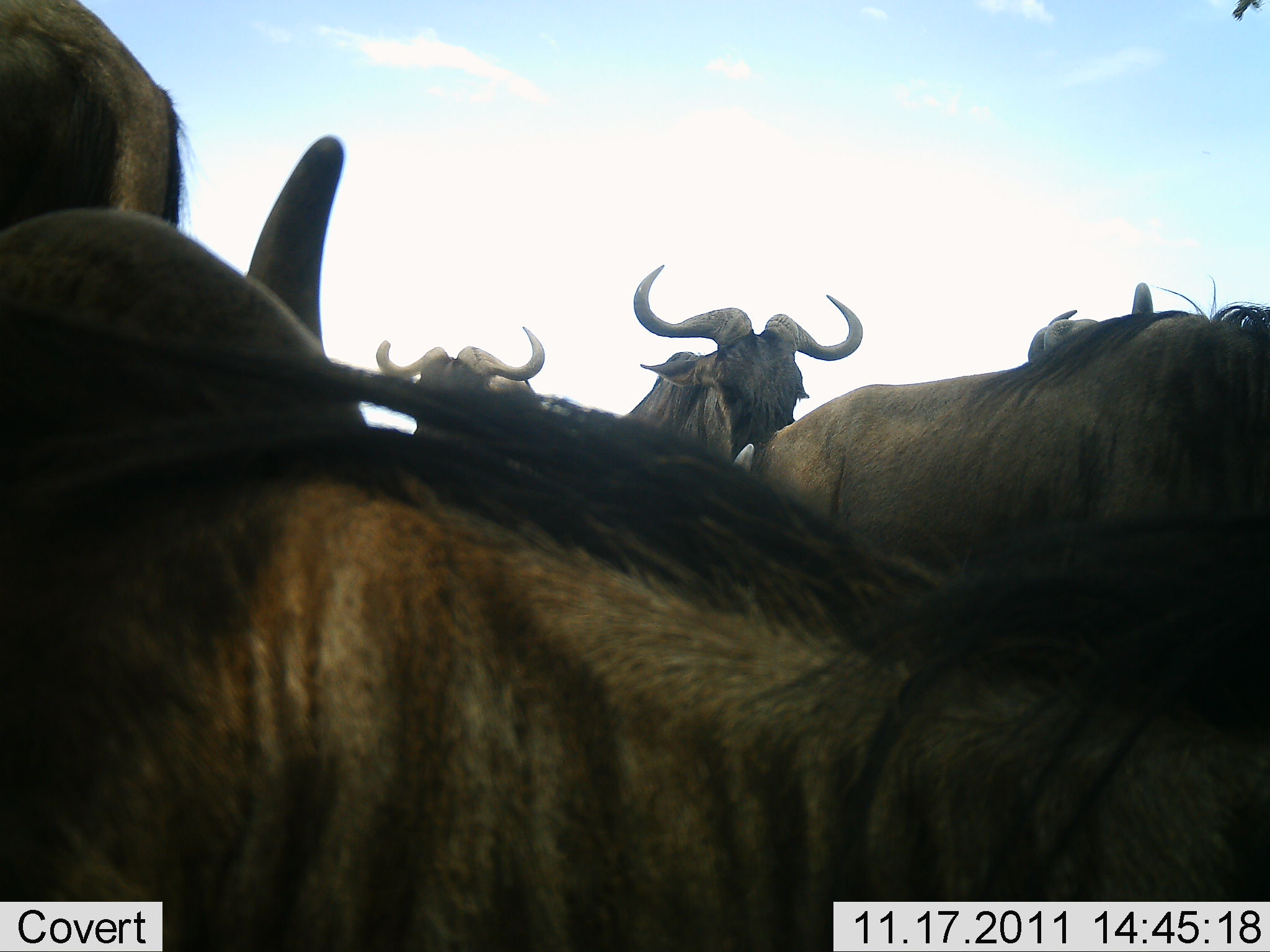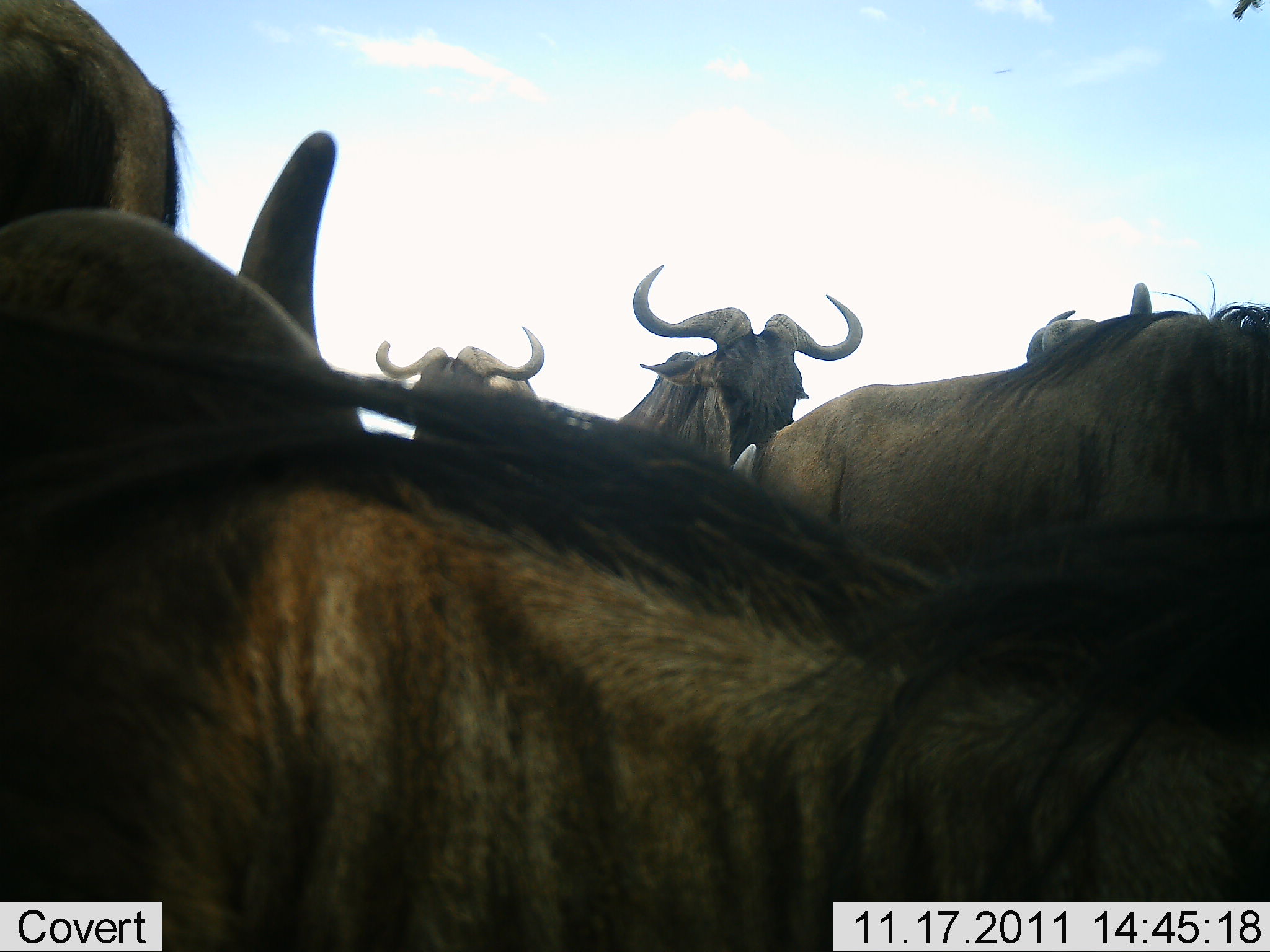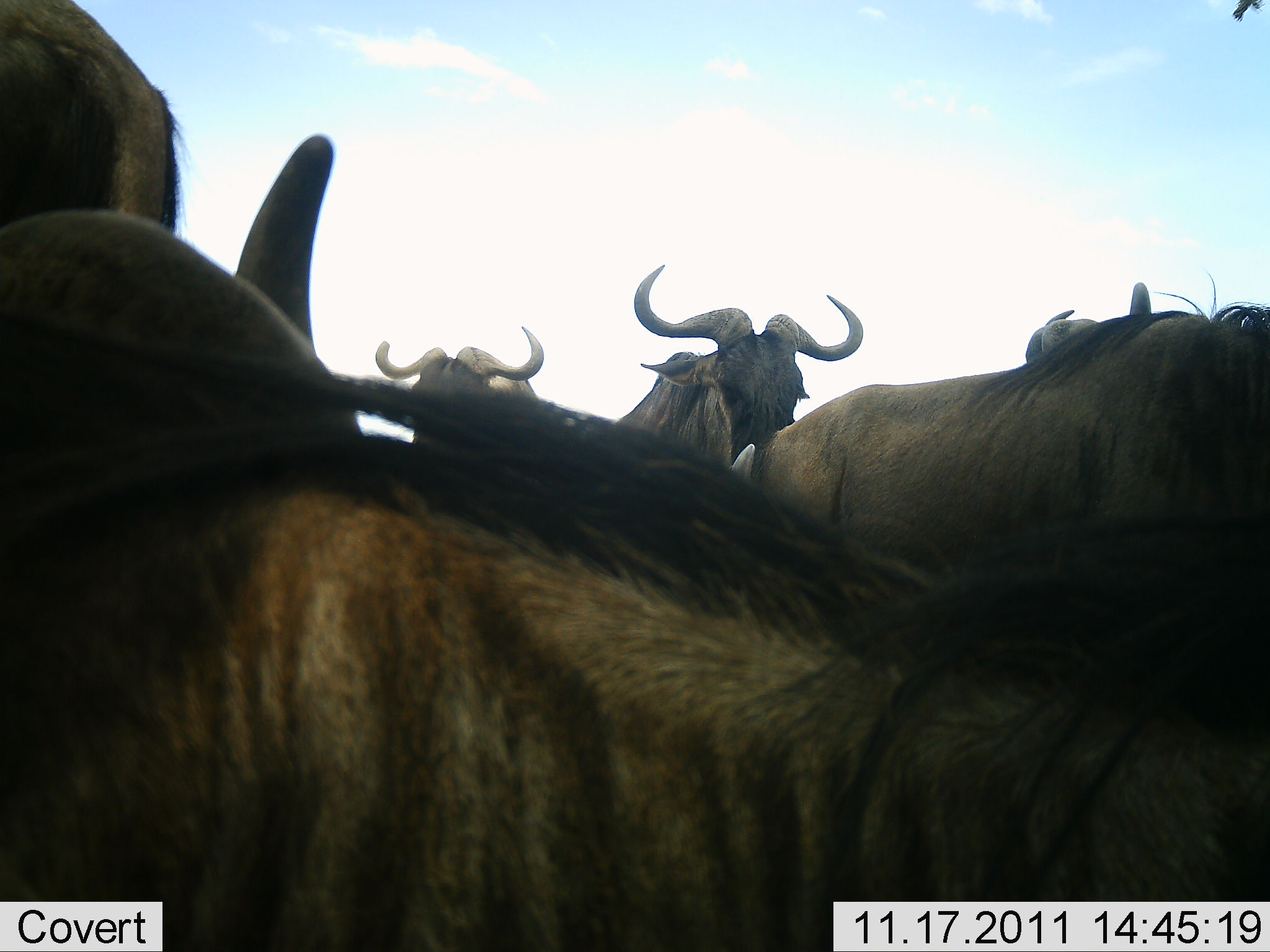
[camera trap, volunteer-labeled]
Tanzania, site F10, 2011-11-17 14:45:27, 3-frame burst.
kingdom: Animalia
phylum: Chordata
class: Mammalia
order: Artiodactyla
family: Bovidae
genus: Connochaetes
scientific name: Connochaetes taurinus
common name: blue wildebeest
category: wildebeest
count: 6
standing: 69%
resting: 38%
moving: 6%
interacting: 12%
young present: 0%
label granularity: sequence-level